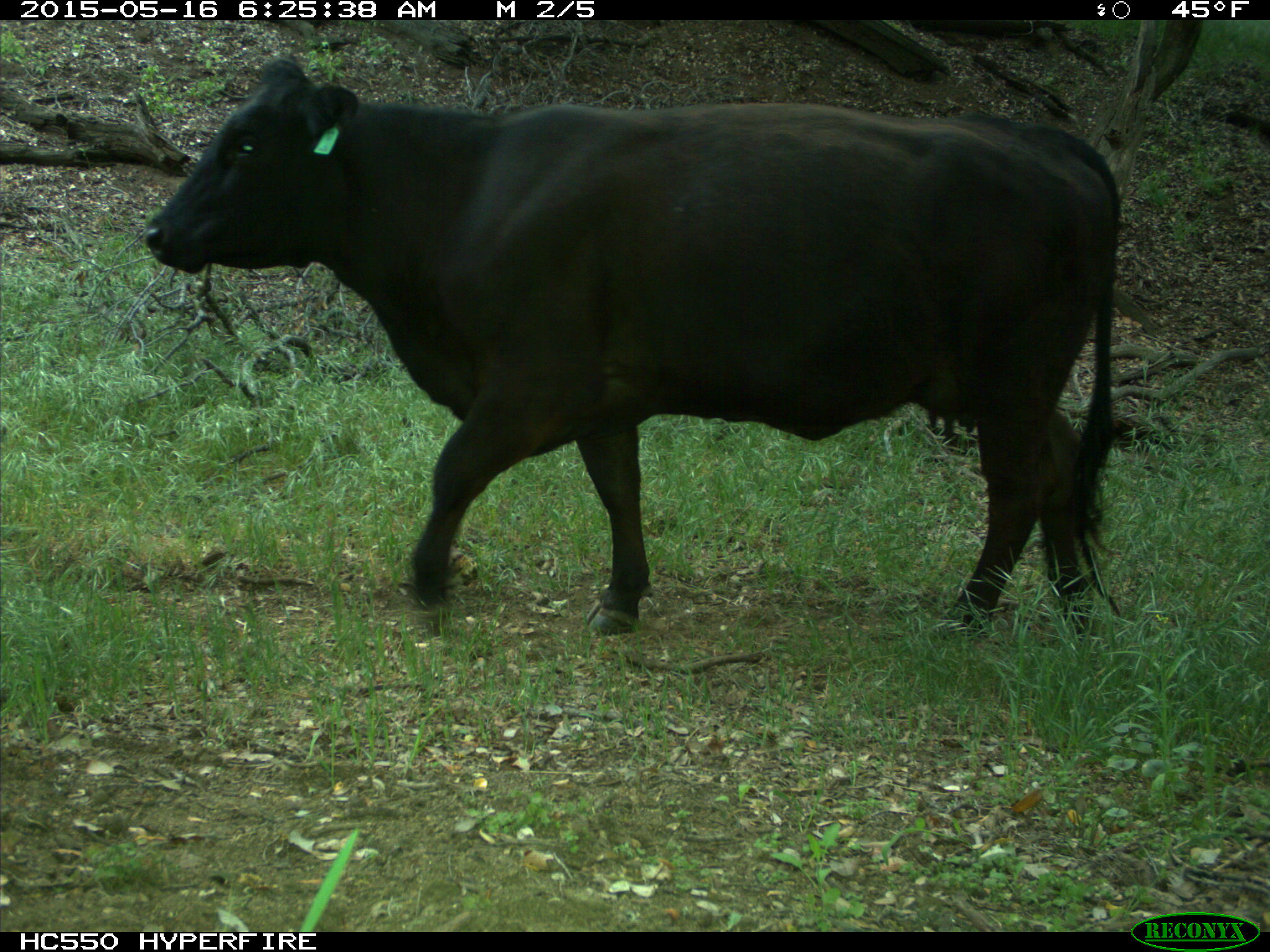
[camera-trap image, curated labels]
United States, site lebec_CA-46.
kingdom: Animalia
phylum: Chordata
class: Mammalia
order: Artiodactyla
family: Bovidae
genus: Bos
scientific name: Bos taurus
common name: domestic cow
Bos taurus (domestic cow).